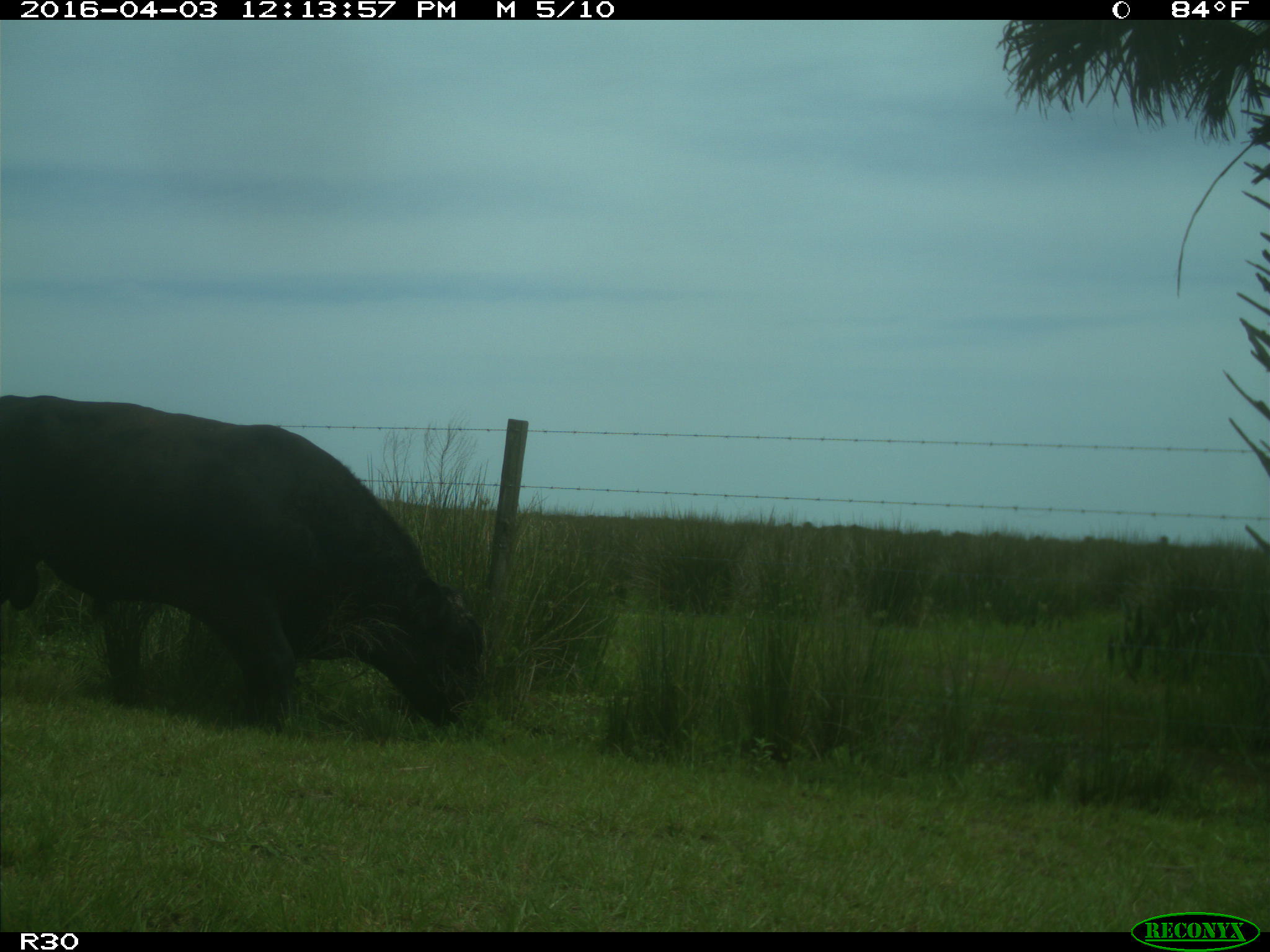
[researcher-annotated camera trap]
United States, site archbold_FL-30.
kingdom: Animalia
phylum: Chordata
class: Mammalia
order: Artiodactyla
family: Bovidae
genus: Bos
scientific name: Bos taurus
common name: domestic cow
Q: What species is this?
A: Bos taurus (domestic cow).